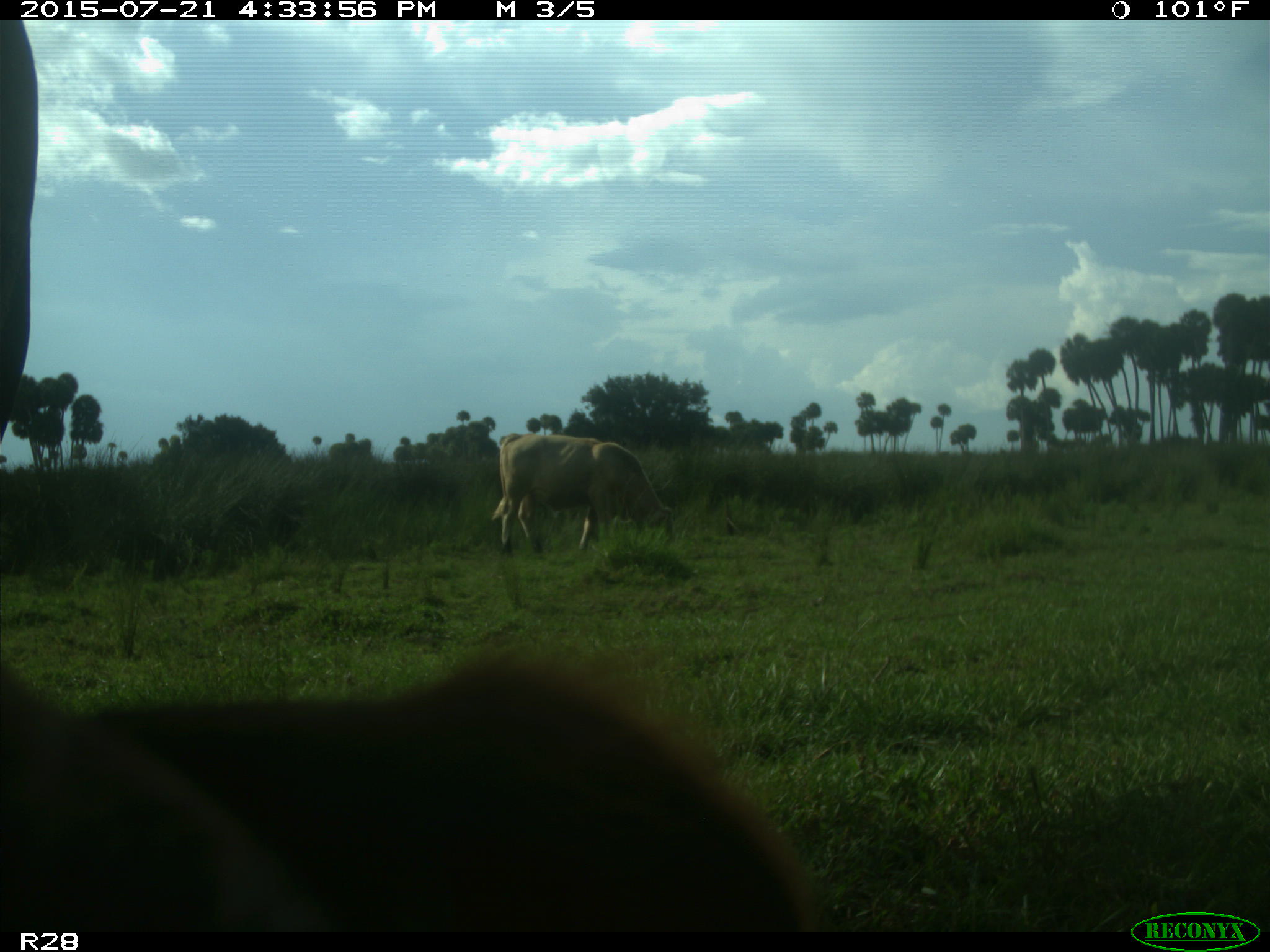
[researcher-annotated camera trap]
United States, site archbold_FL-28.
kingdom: Animalia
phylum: Chordata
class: Mammalia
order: Artiodactyla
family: Bovidae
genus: Bos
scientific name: Bos taurus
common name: domestic cow